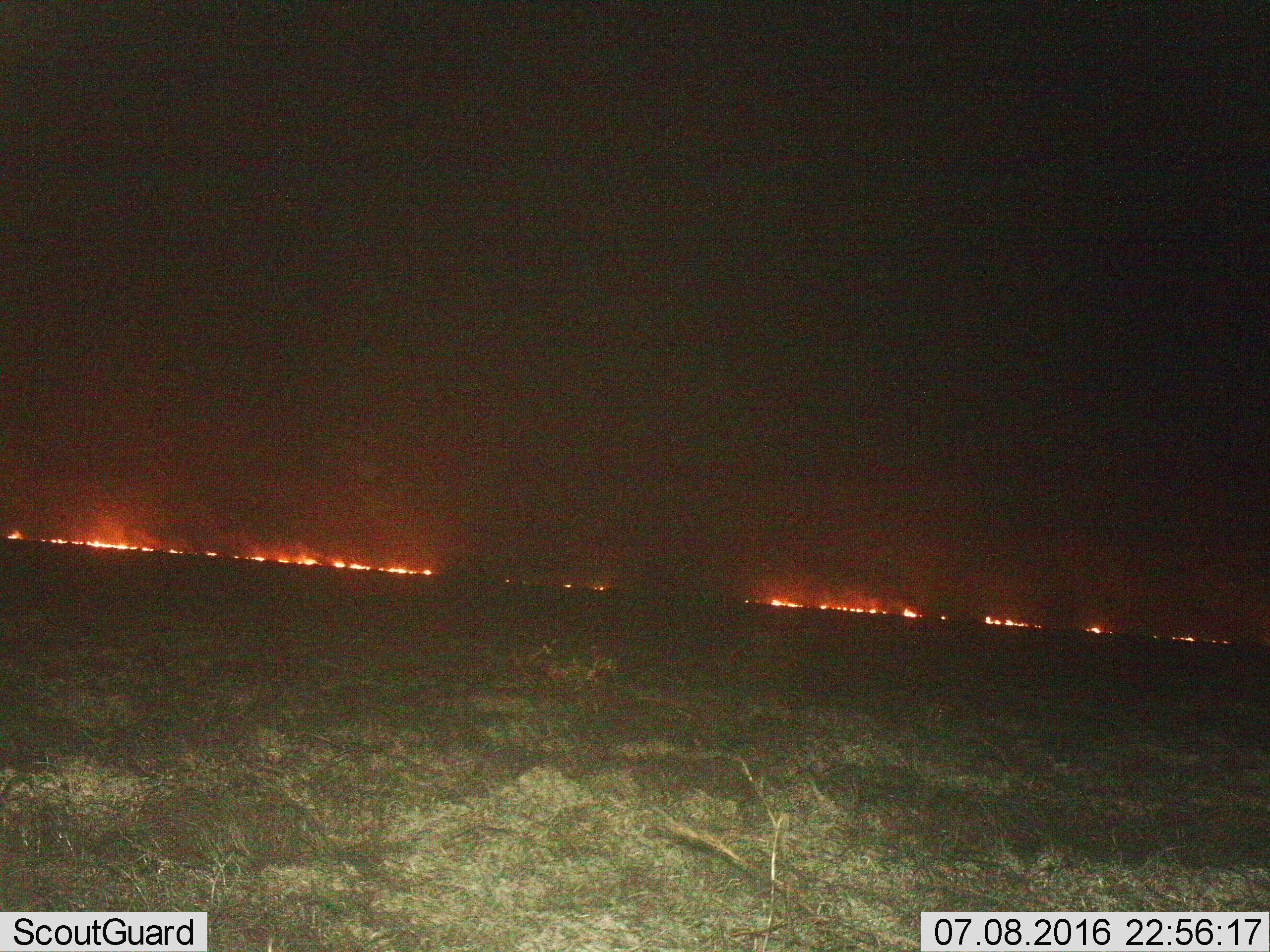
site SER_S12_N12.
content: unidentified animal